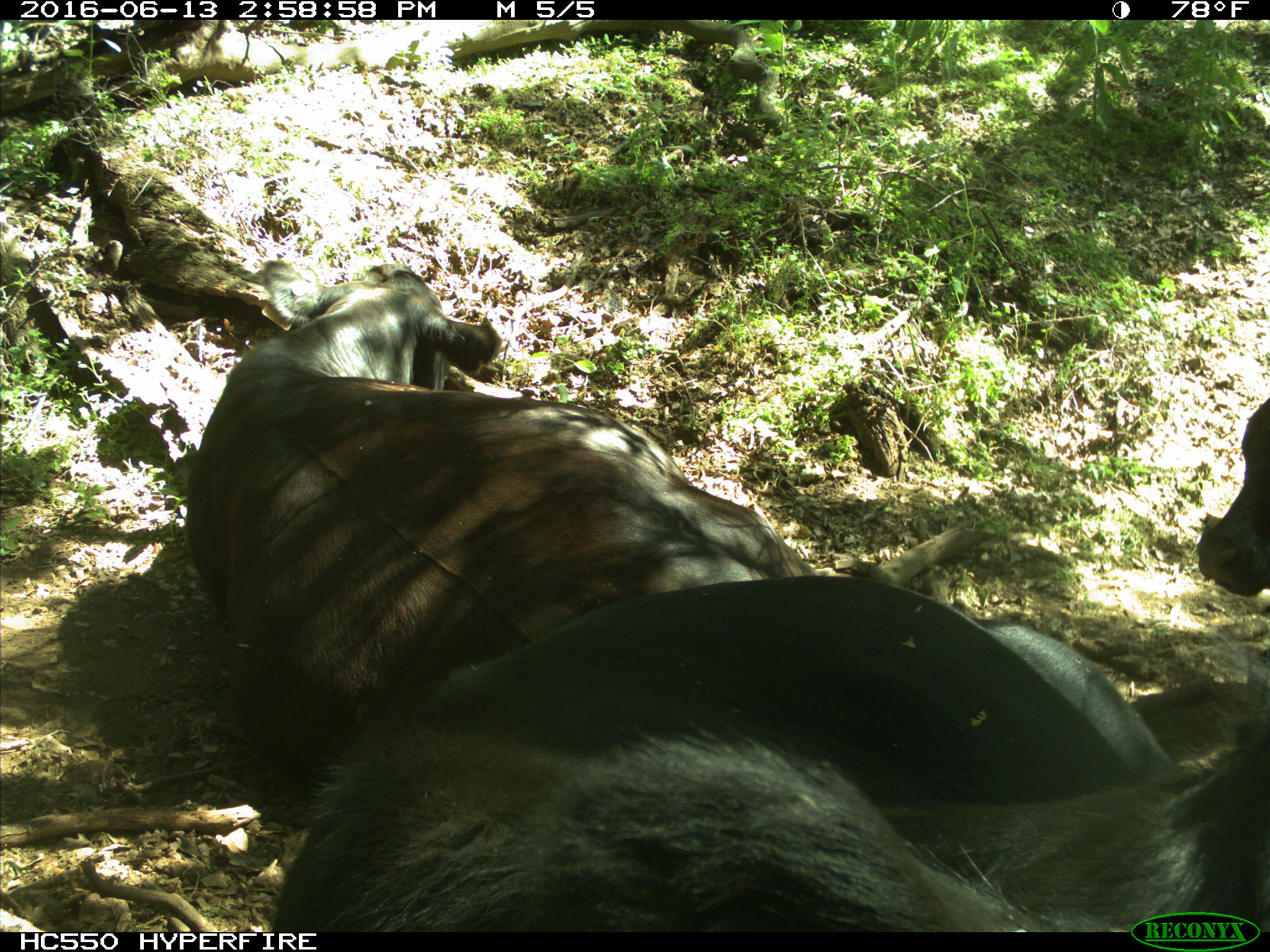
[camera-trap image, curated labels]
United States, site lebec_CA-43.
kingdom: Animalia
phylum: Chordata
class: Mammalia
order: Artiodactyla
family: Bovidae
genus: Bos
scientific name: Bos taurus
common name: domestic cow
Bos taurus (domestic cow).